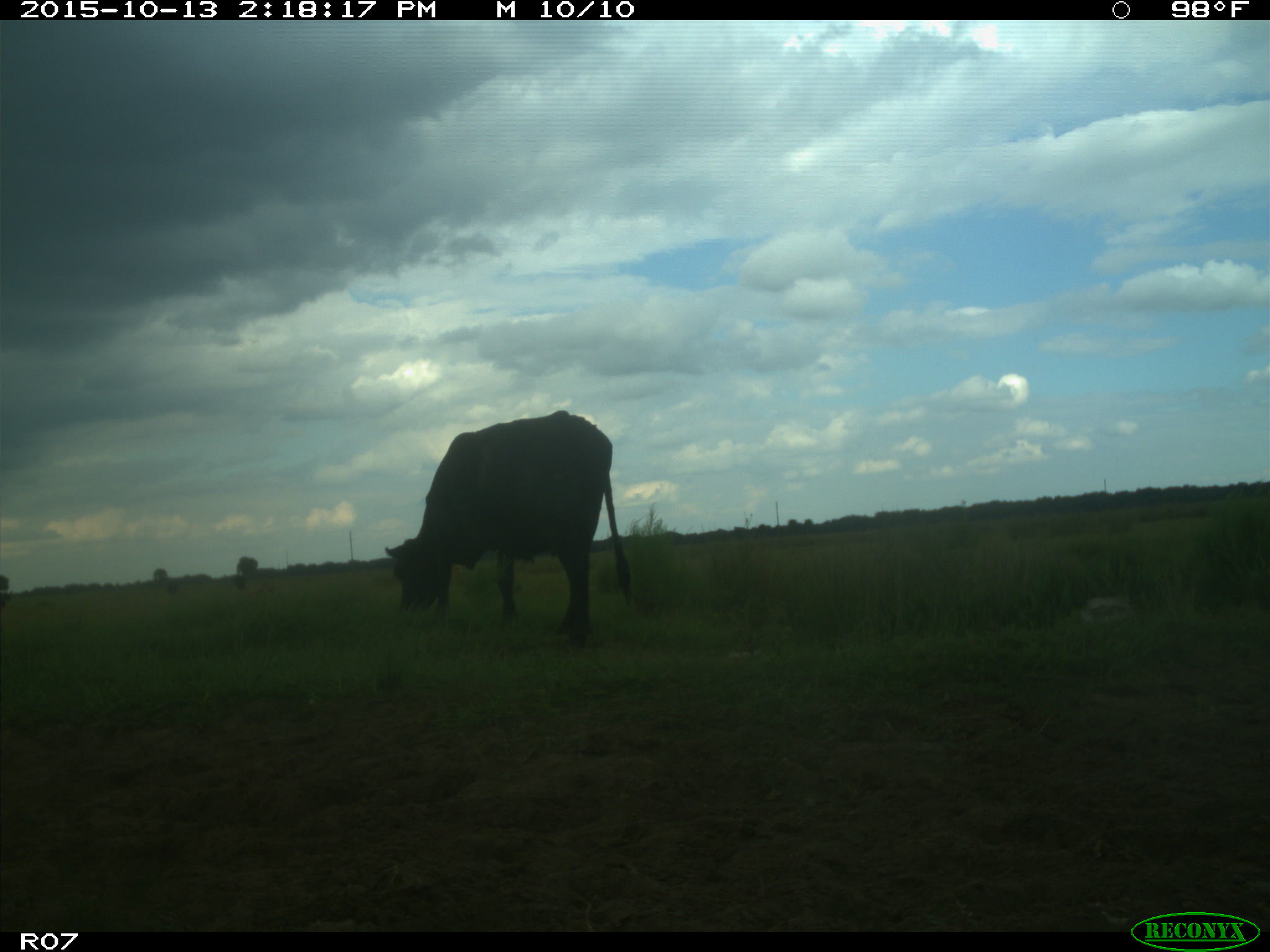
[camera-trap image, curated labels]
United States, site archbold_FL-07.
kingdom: Animalia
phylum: Chordata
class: Mammalia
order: Artiodactyla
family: Bovidae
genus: Bos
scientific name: Bos taurus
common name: domestic cow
Bos taurus (domestic cow).